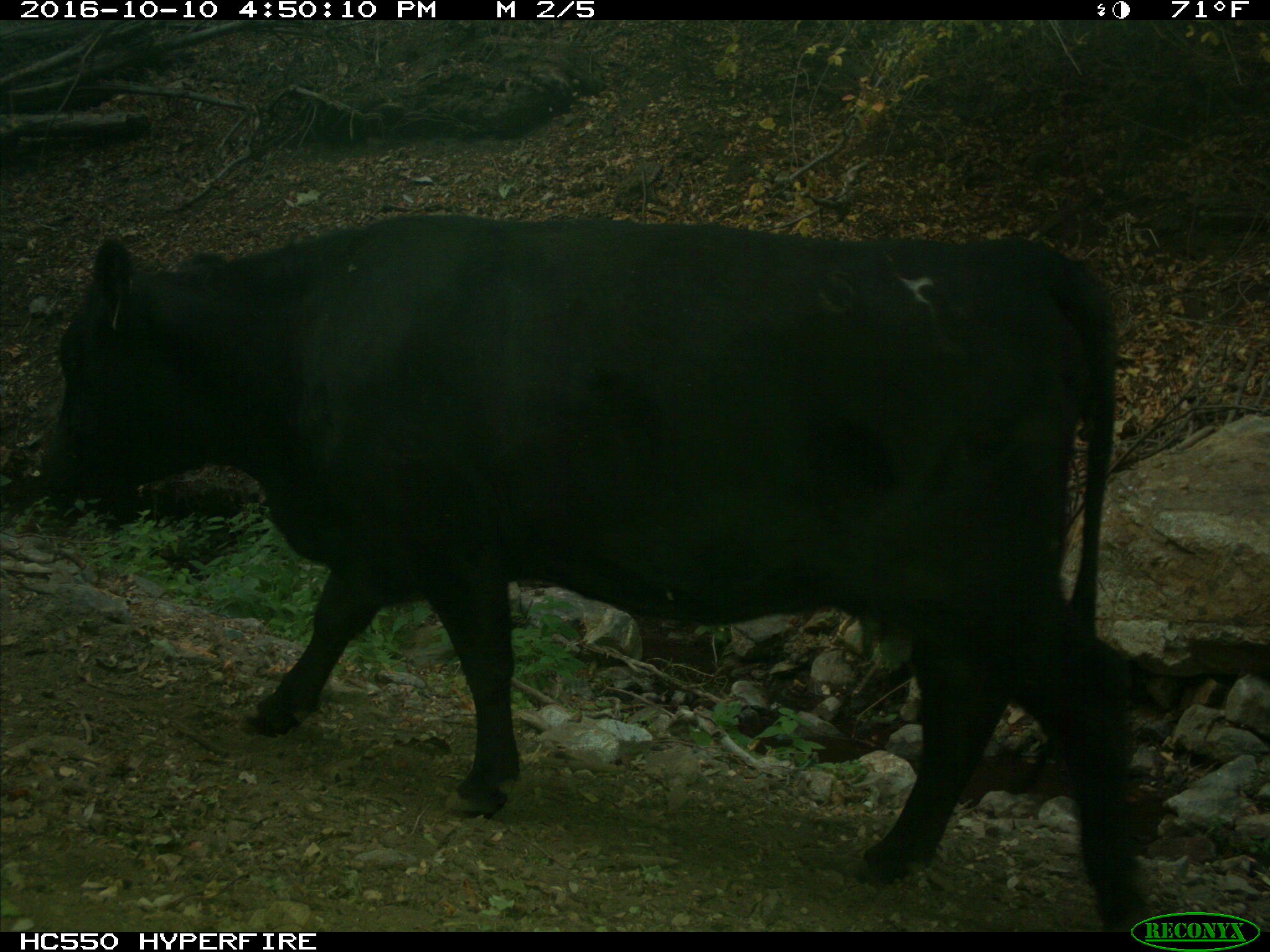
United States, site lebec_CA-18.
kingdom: Animalia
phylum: Chordata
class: Mammalia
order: Artiodactyla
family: Bovidae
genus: Bos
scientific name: Bos taurus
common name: domestic cow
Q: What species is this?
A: Bos taurus (domestic cow).